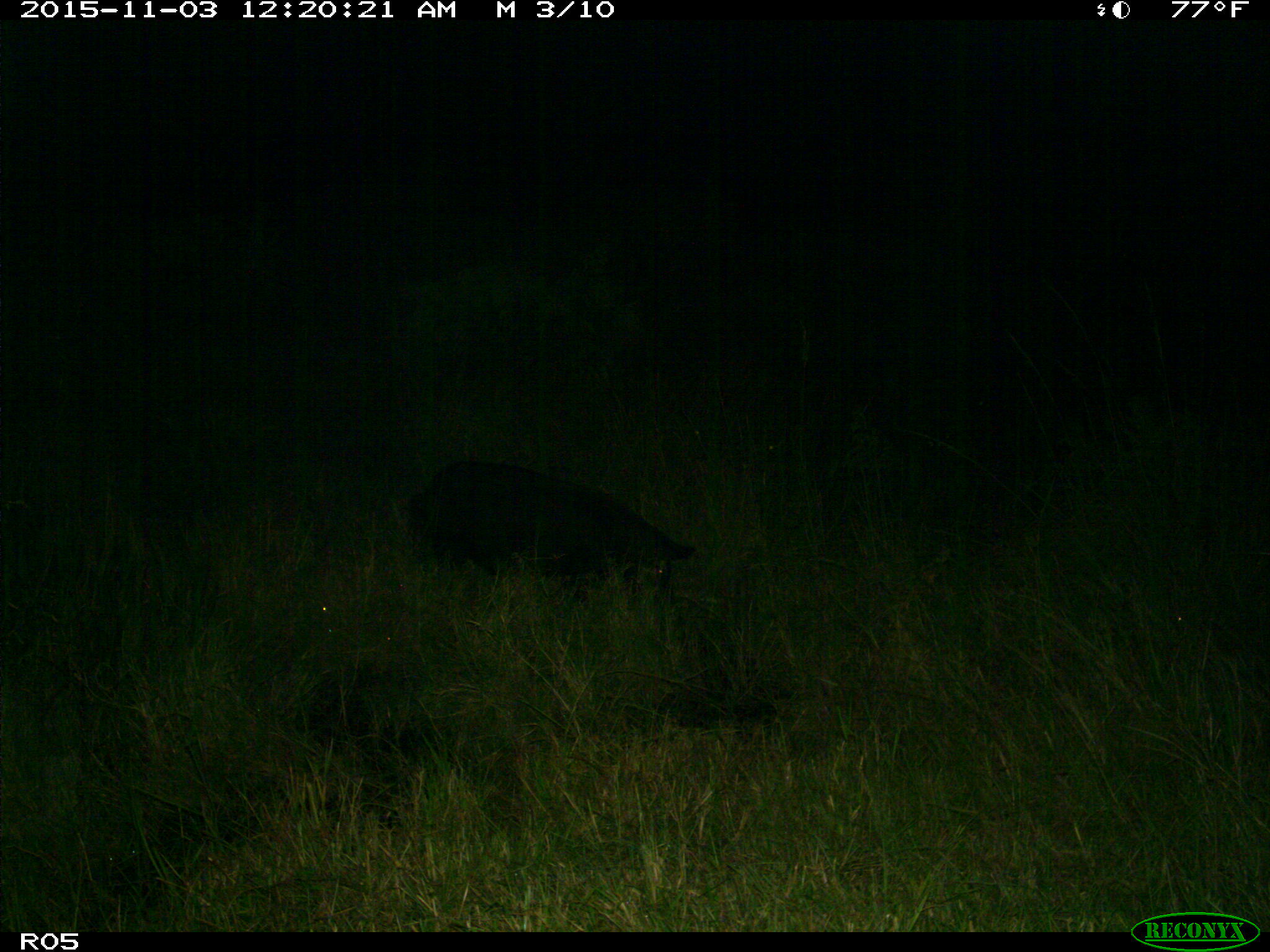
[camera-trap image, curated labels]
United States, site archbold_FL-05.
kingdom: Animalia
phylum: Chordata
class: Mammalia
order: Artiodactyla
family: Suidae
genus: Sus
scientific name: Sus scrofa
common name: wild boar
Sus scrofa (wild boar).